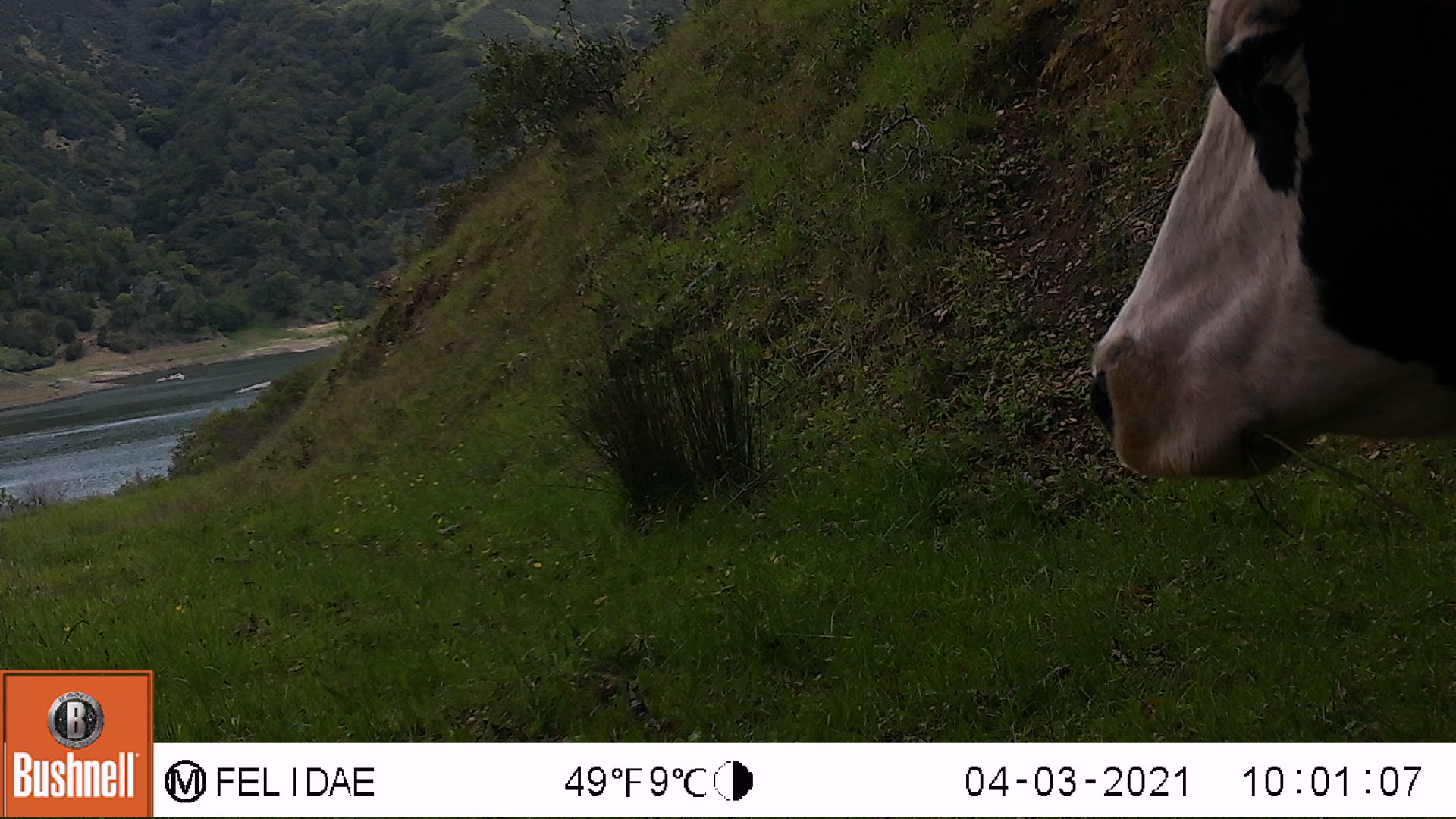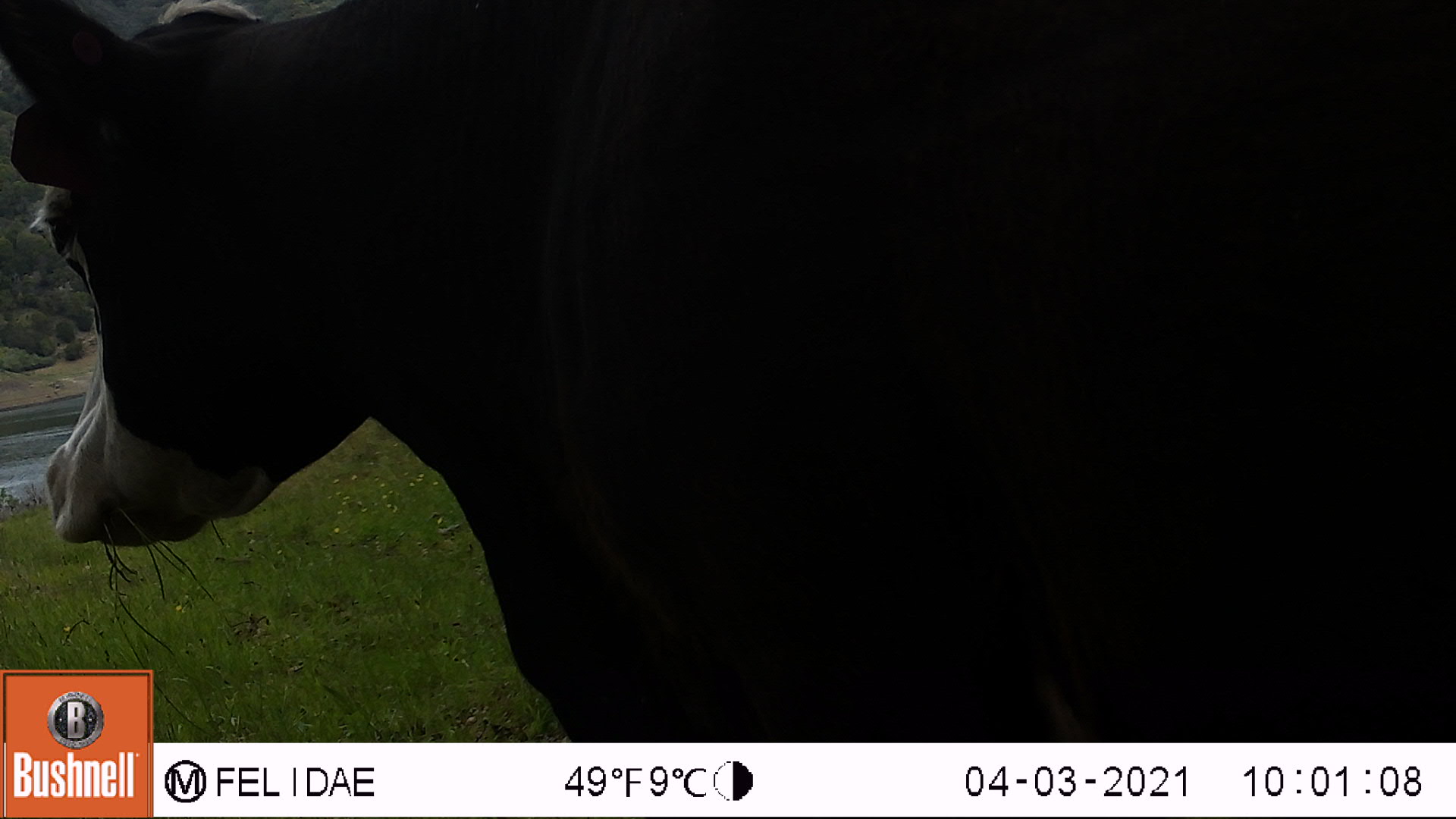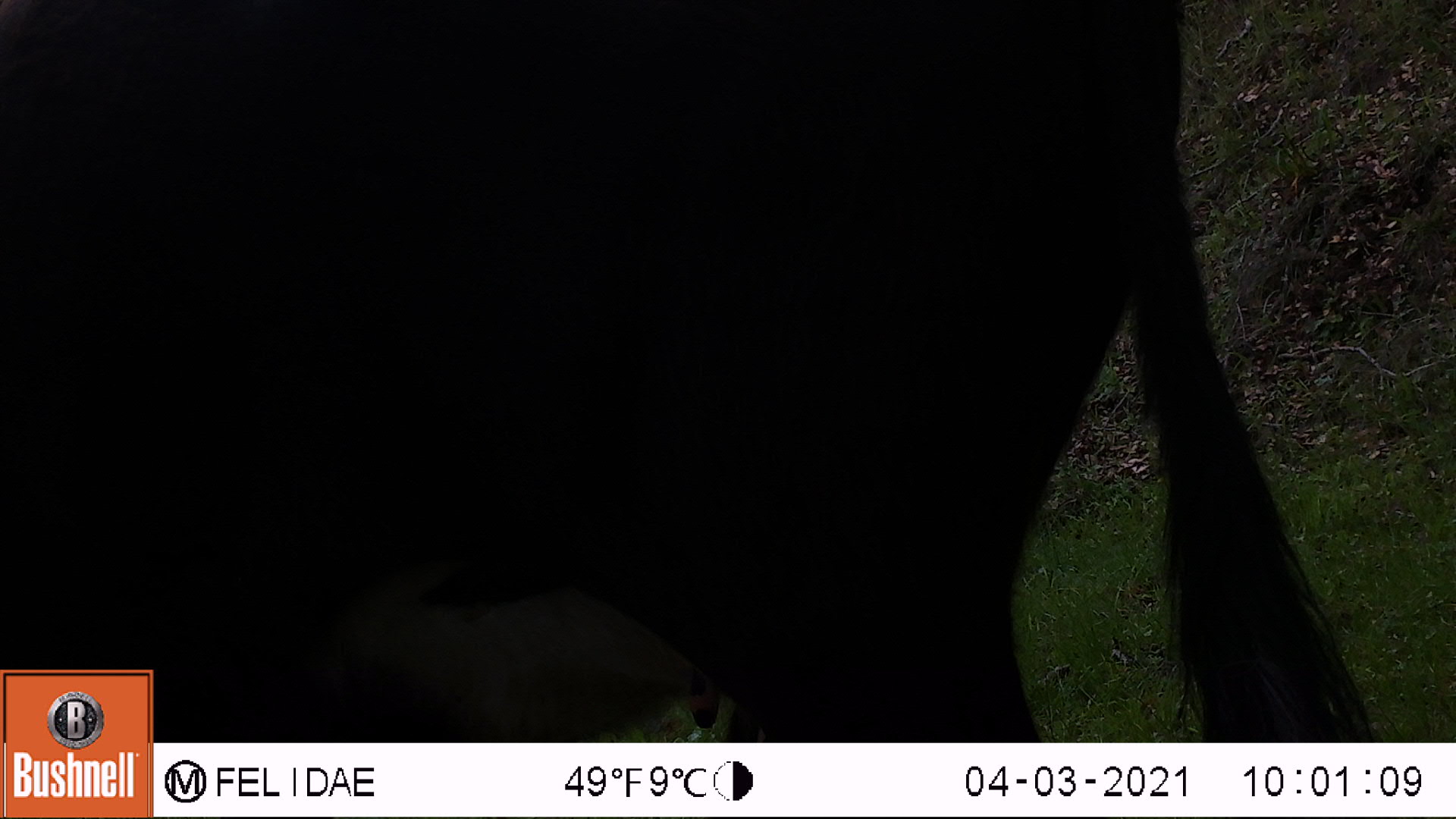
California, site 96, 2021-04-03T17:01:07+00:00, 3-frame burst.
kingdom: Animalia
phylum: Chordata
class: Mammalia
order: Artiodactyla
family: Bovidae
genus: Bos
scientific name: Bos taurus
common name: domestic cattle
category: cattle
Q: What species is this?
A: Cattle (domestic cattle) (Bos taurus).